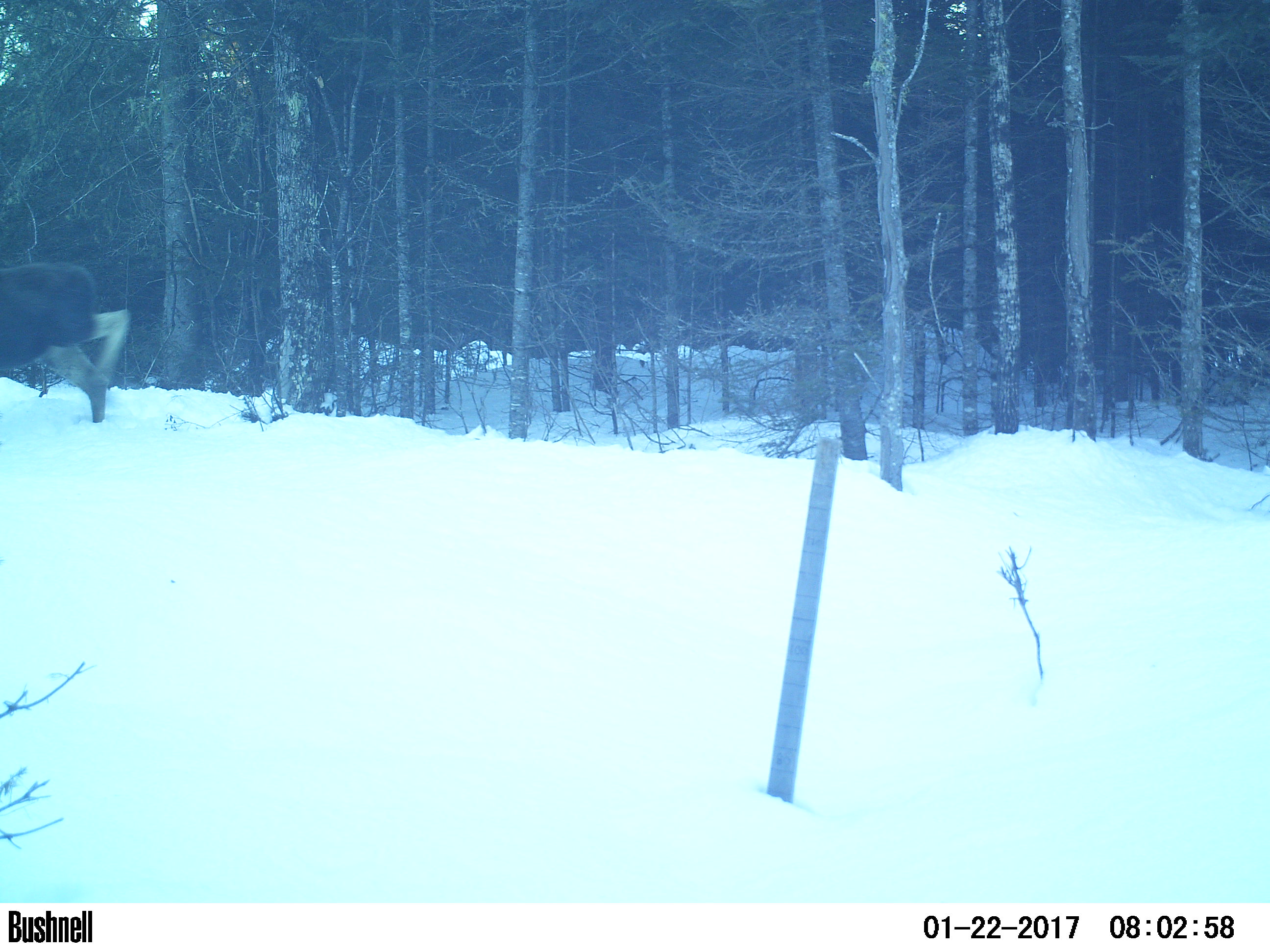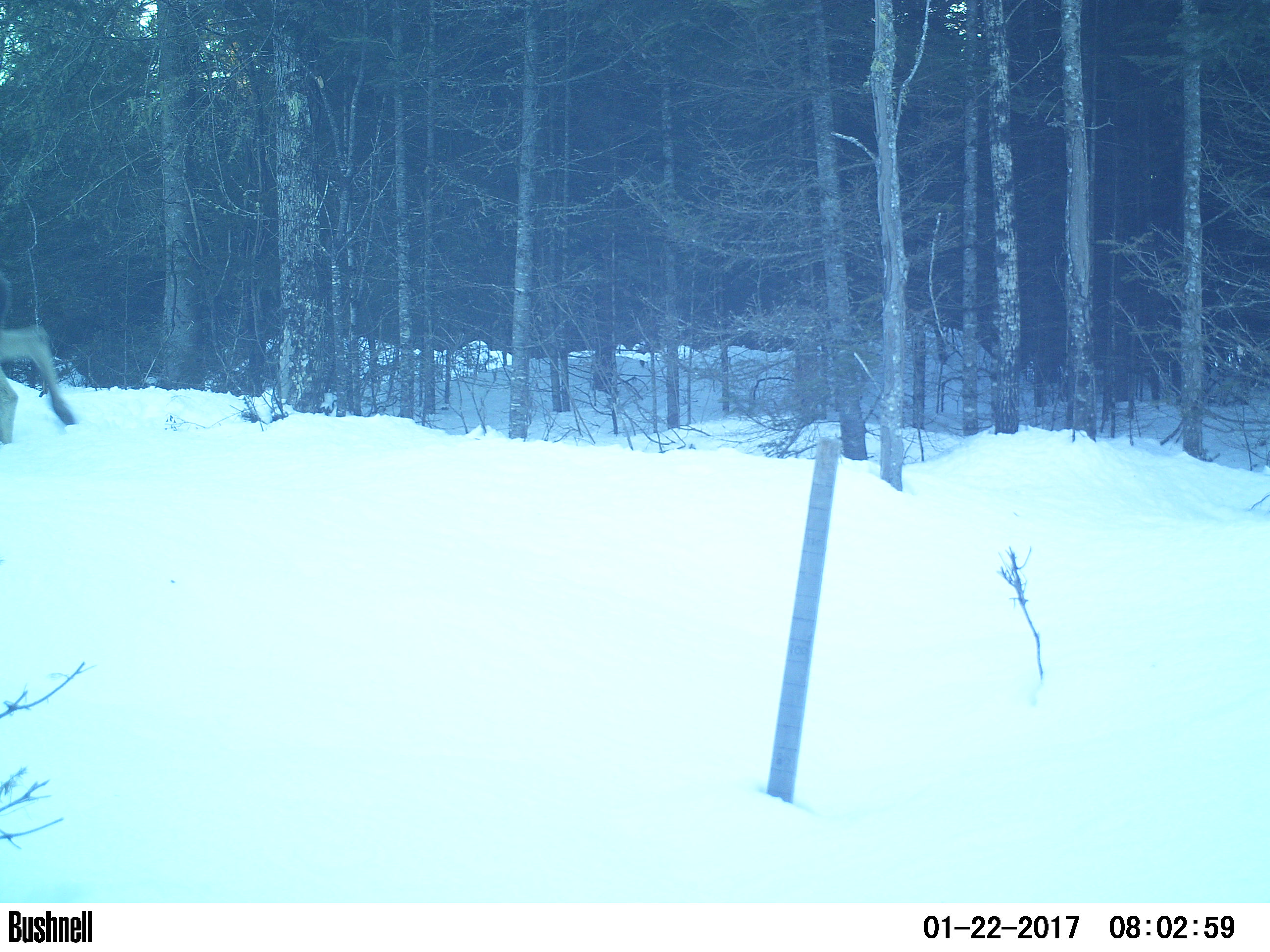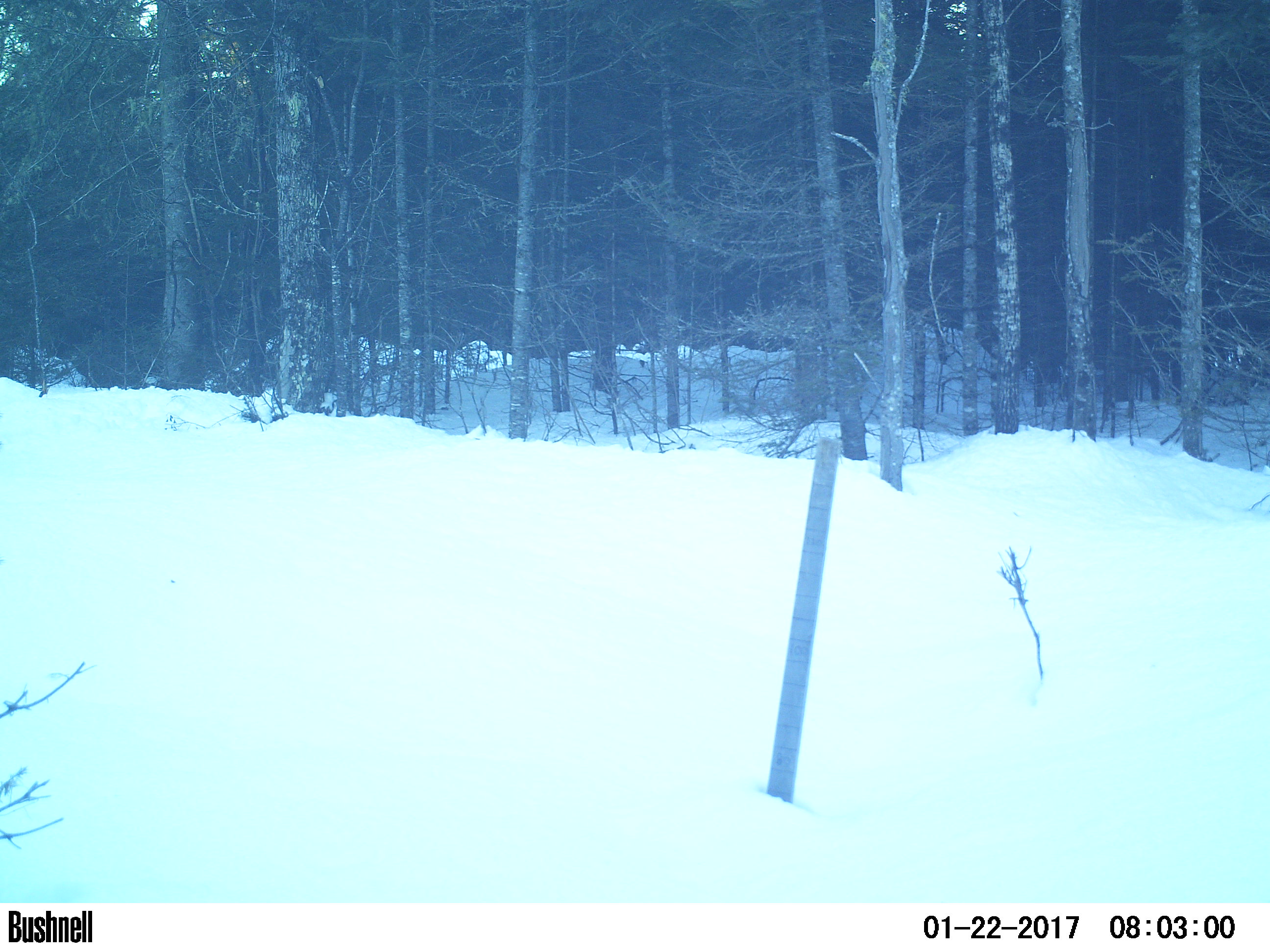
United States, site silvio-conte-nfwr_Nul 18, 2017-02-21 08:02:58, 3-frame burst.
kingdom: Animalia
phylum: Chordata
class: Mammalia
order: Artiodactyla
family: Cervidae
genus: Alces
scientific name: Alces alces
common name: moose